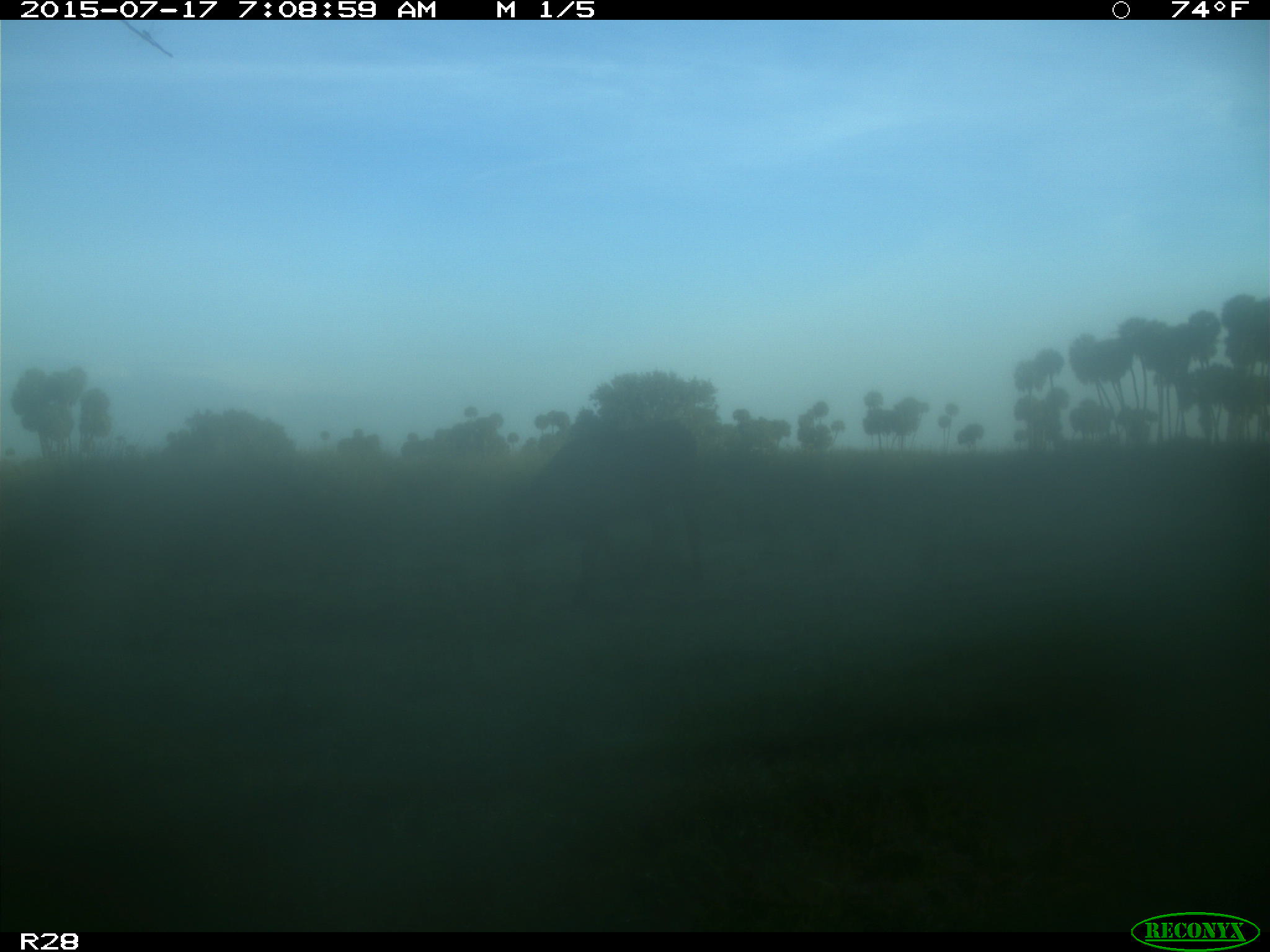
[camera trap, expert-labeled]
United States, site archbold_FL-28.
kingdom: Animalia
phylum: Chordata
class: Mammalia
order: Artiodactyla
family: Bovidae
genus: Bos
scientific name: Bos taurus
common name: domestic cow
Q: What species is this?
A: Bos taurus (domestic cow).